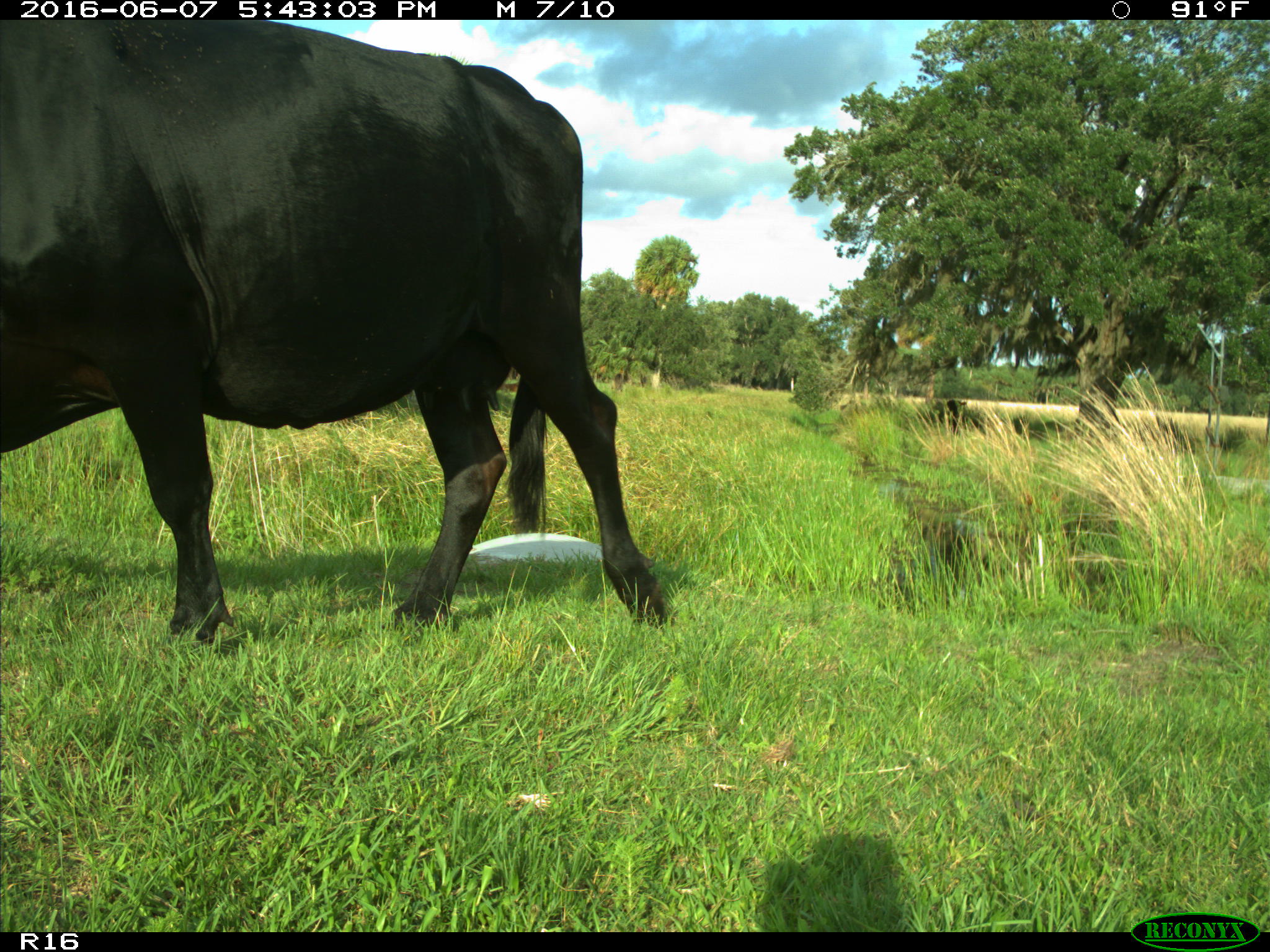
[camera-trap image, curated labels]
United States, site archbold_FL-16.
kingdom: Animalia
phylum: Chordata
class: Mammalia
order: Artiodactyla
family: Bovidae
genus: Bos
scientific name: Bos taurus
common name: domestic cow